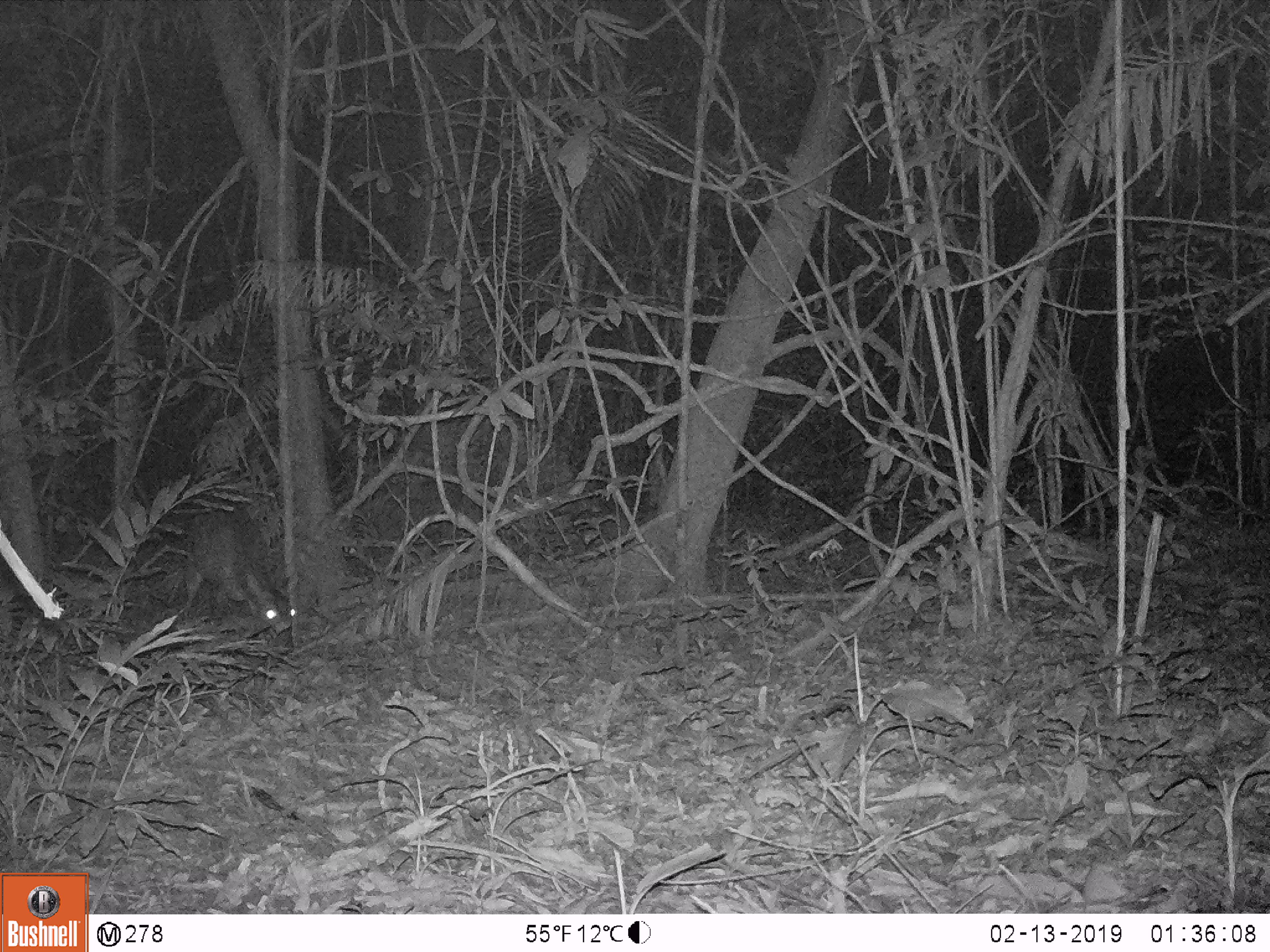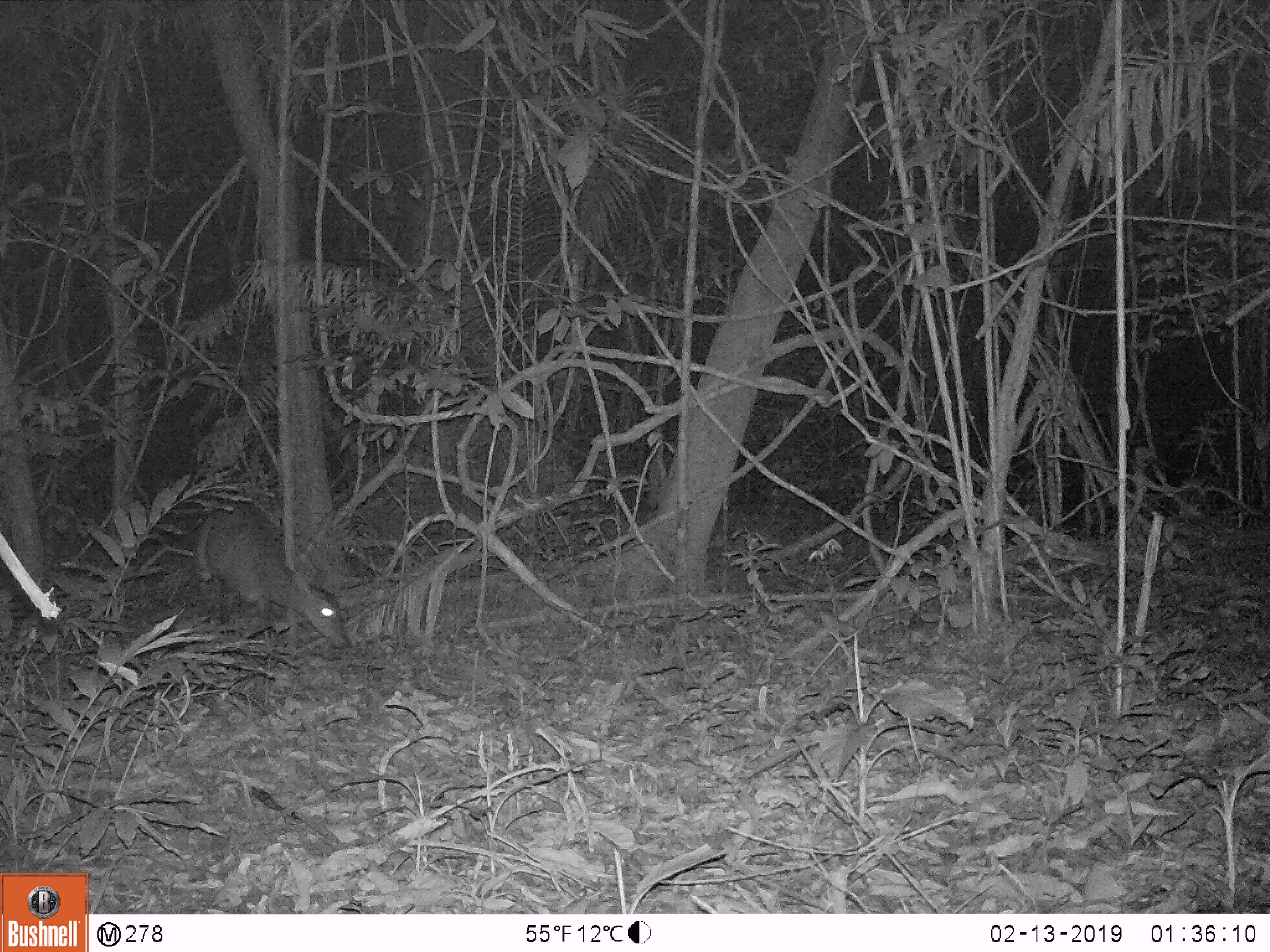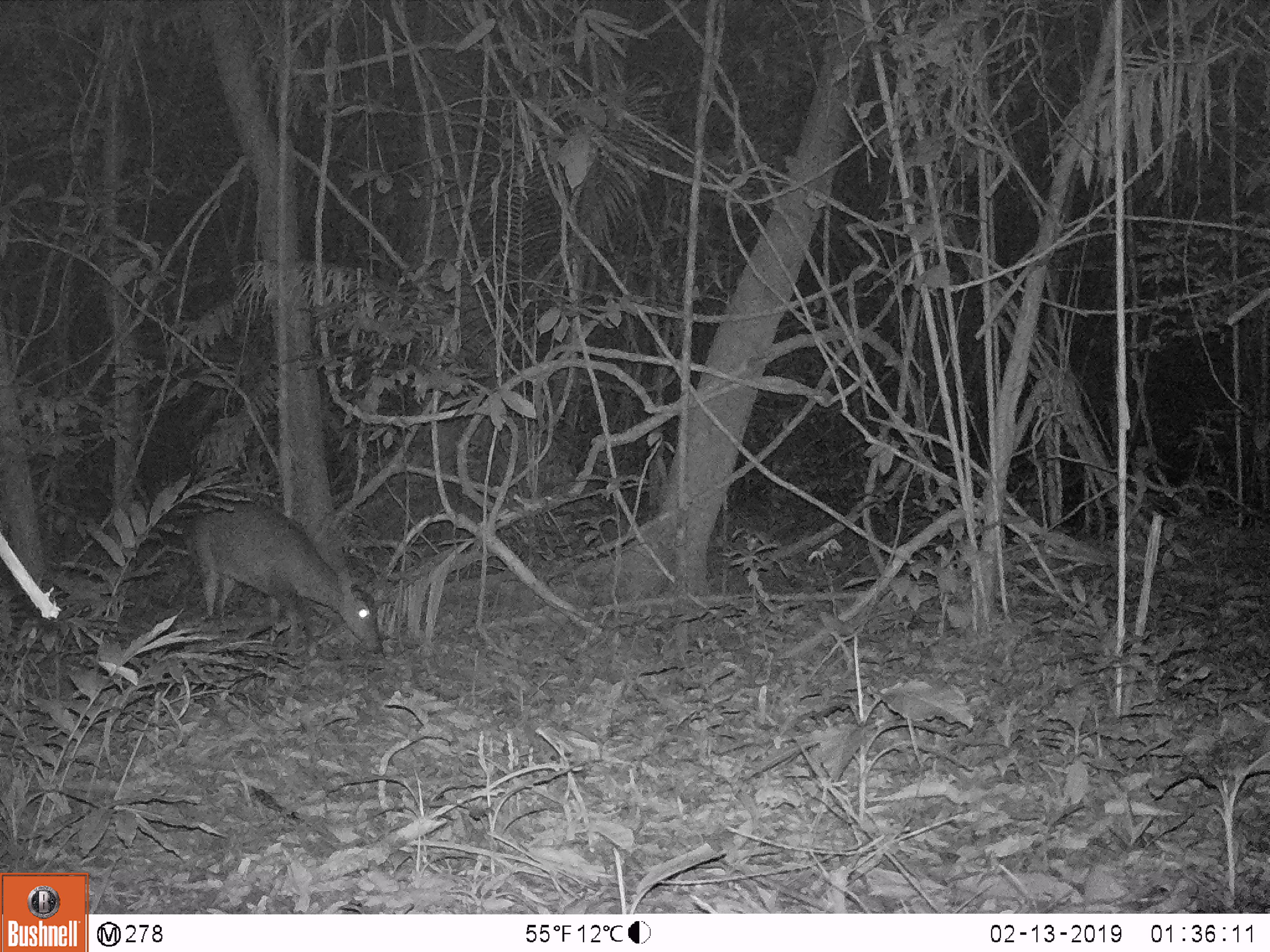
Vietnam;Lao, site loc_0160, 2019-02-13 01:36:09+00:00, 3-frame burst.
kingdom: Animalia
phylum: Chordata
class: Mammalia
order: Artiodactyla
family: Cervidae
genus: Muntiacus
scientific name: Muntiacus vuquangensis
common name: large-antlered muntjac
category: large antlered muntjac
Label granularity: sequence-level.